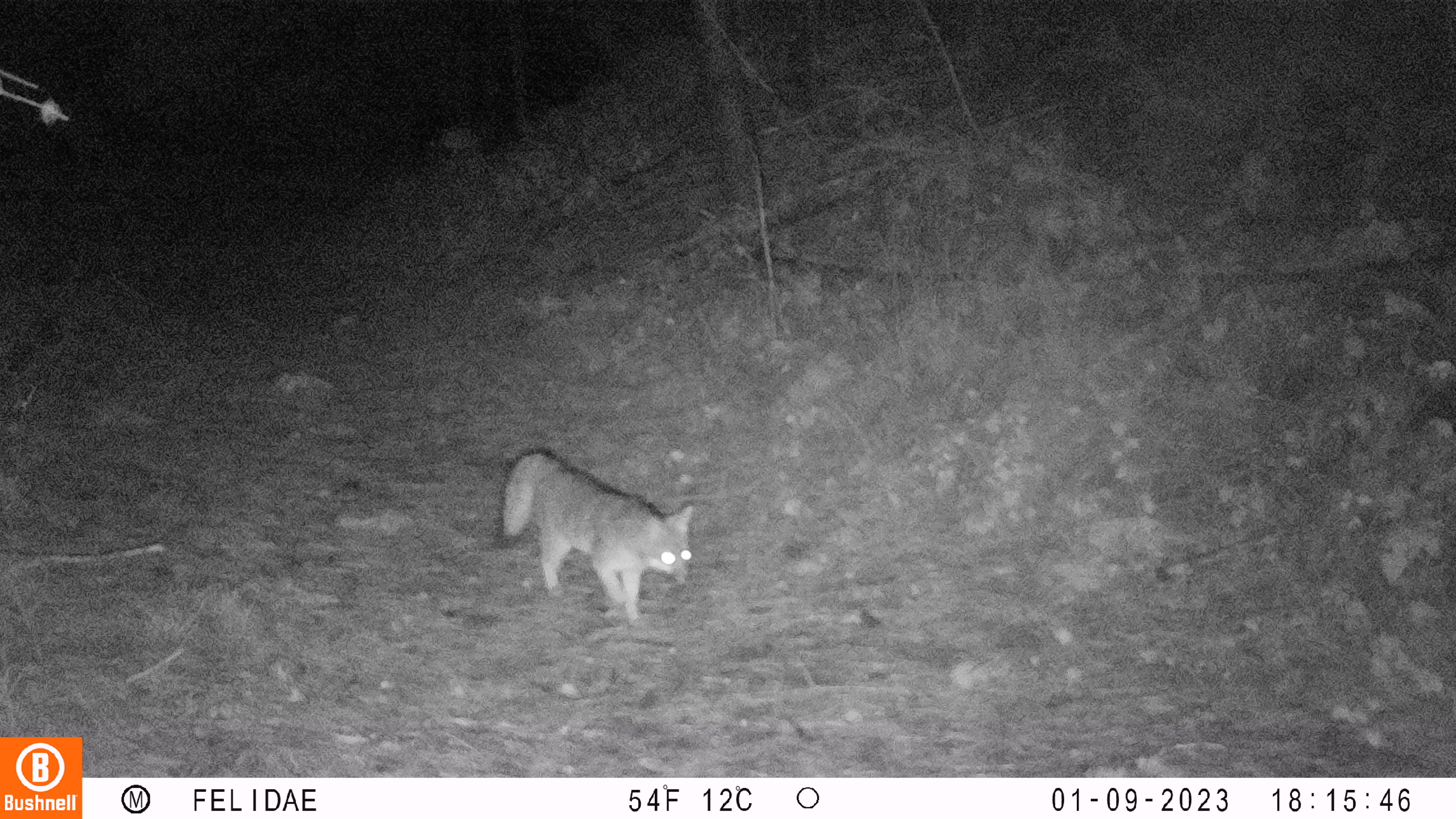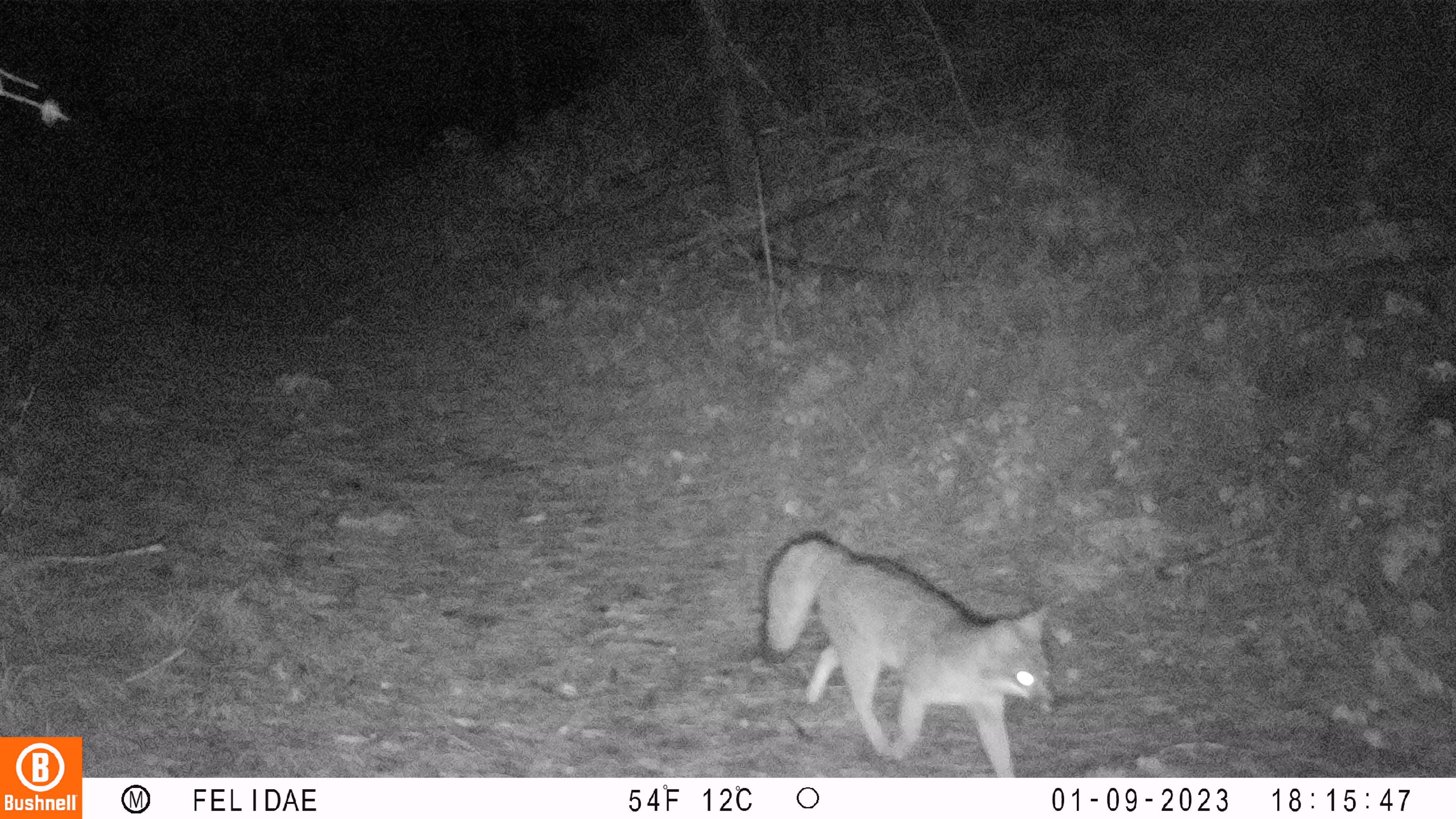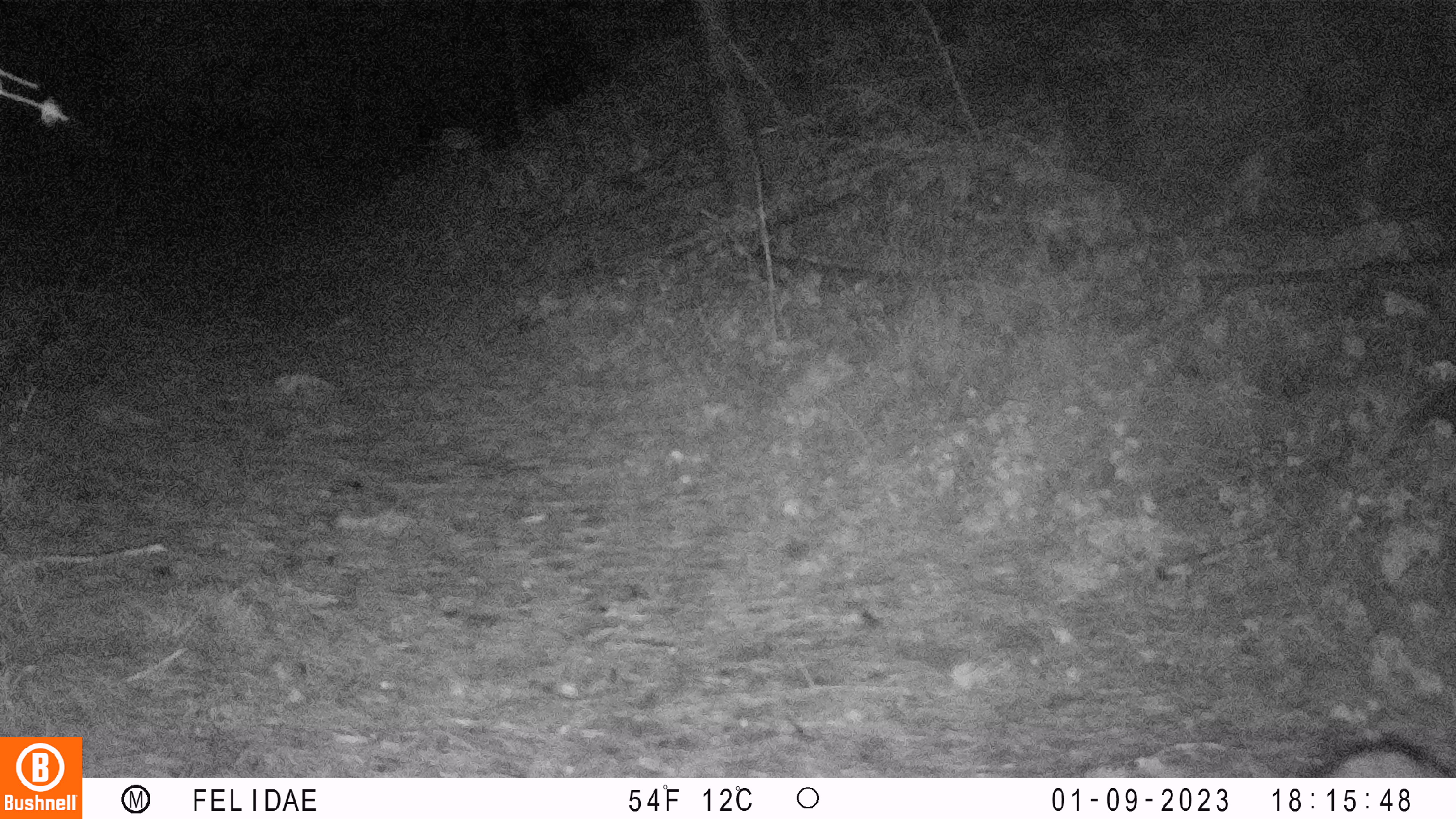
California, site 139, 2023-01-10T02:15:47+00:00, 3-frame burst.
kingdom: Animalia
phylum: Chordata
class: Mammalia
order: Carnivora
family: Canidae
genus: Urocyon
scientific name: Urocyon cinereoargenteus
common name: gray fox